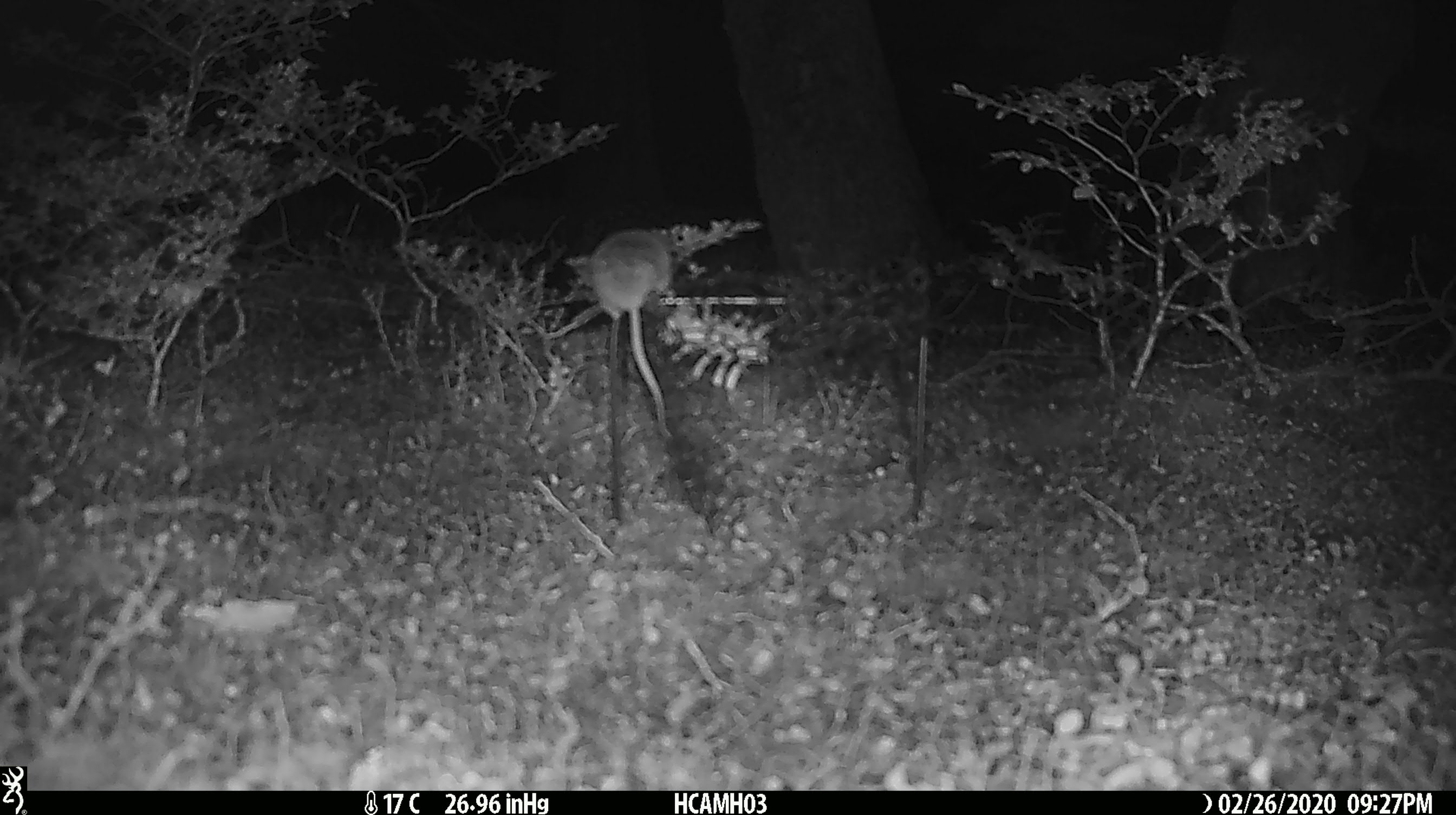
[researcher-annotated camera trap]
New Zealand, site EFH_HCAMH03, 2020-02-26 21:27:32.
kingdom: Animalia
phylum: Chordata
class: Mammalia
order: Rodentia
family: Muridae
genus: Mus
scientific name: Mus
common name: mouse